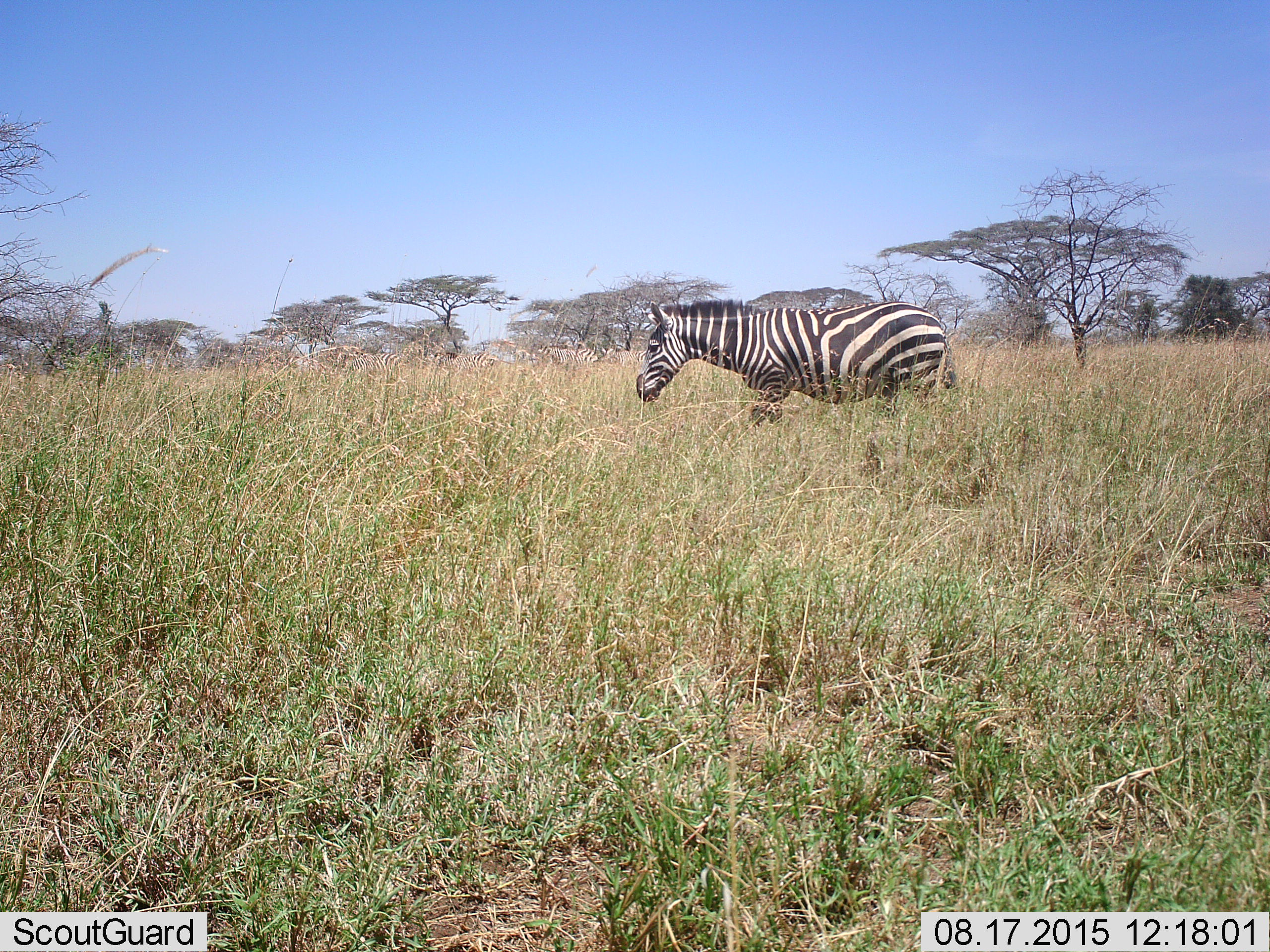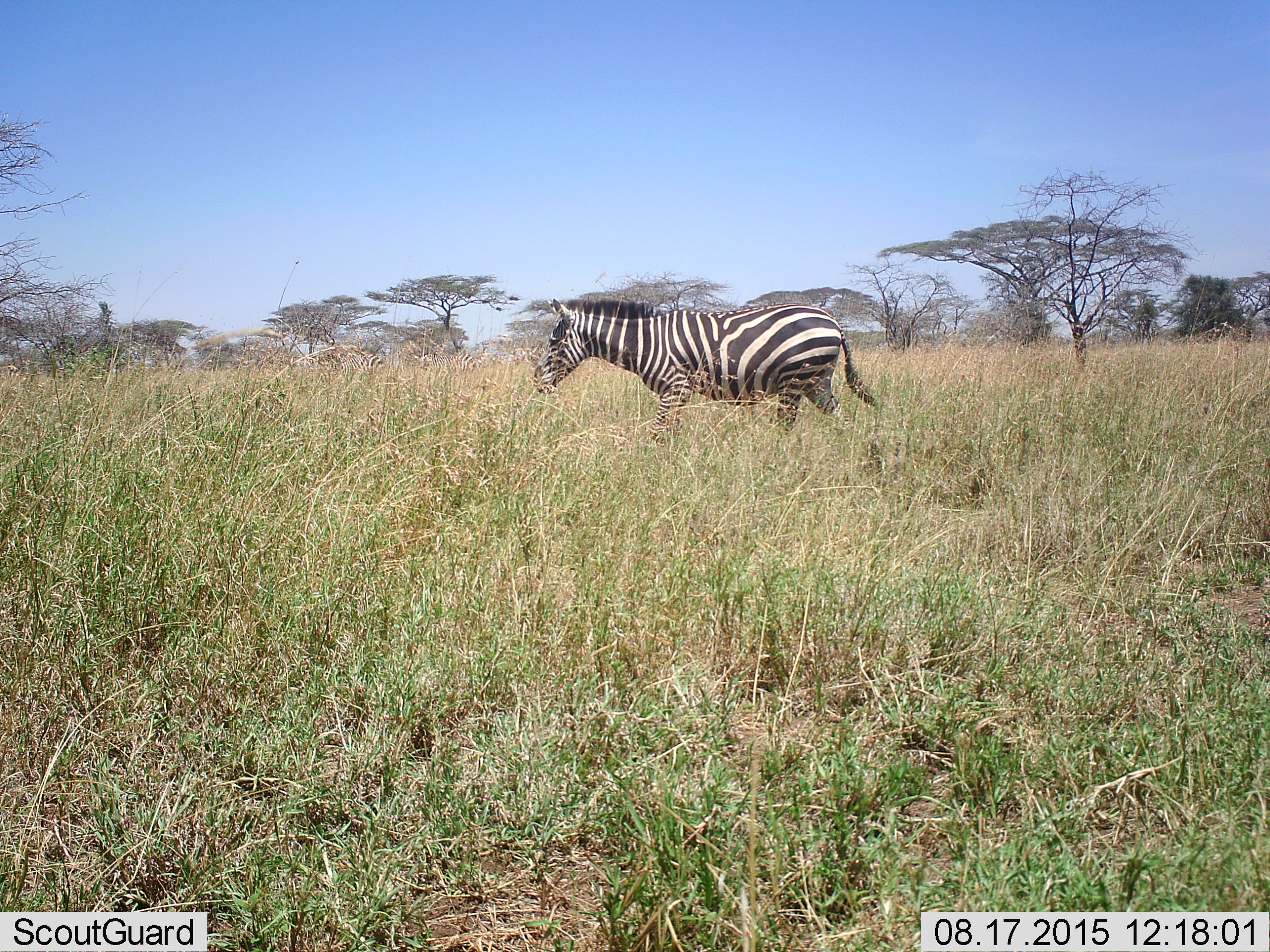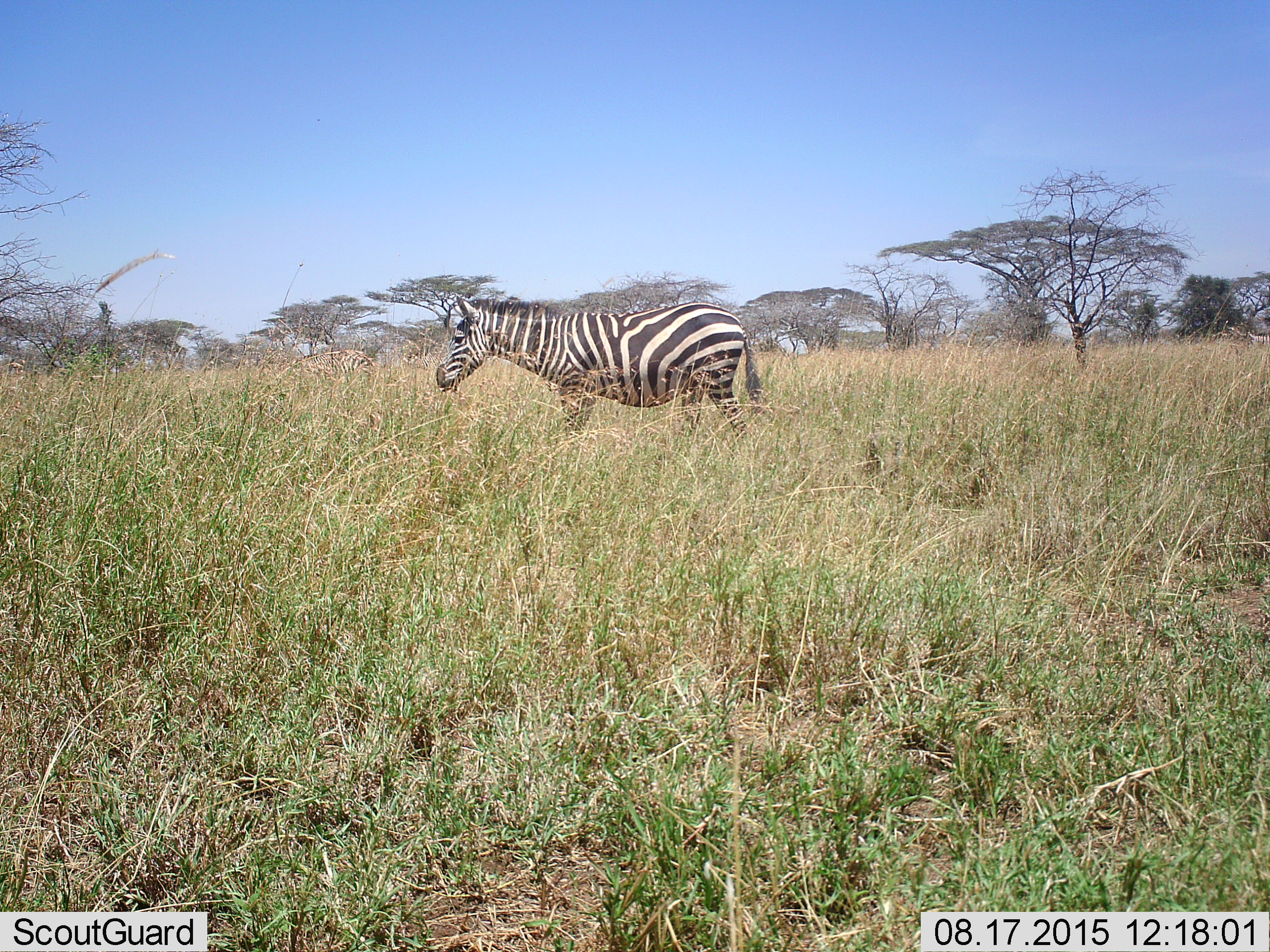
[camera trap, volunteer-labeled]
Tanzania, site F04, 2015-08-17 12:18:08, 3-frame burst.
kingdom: Animalia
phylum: Chordata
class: Mammalia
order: Perissodactyla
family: Equidae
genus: Equus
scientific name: Equus quagga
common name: plains zebra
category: zebra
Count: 1.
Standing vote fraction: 20%.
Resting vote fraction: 0%.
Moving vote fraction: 90%.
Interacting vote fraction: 0%.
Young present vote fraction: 0%.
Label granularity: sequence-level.